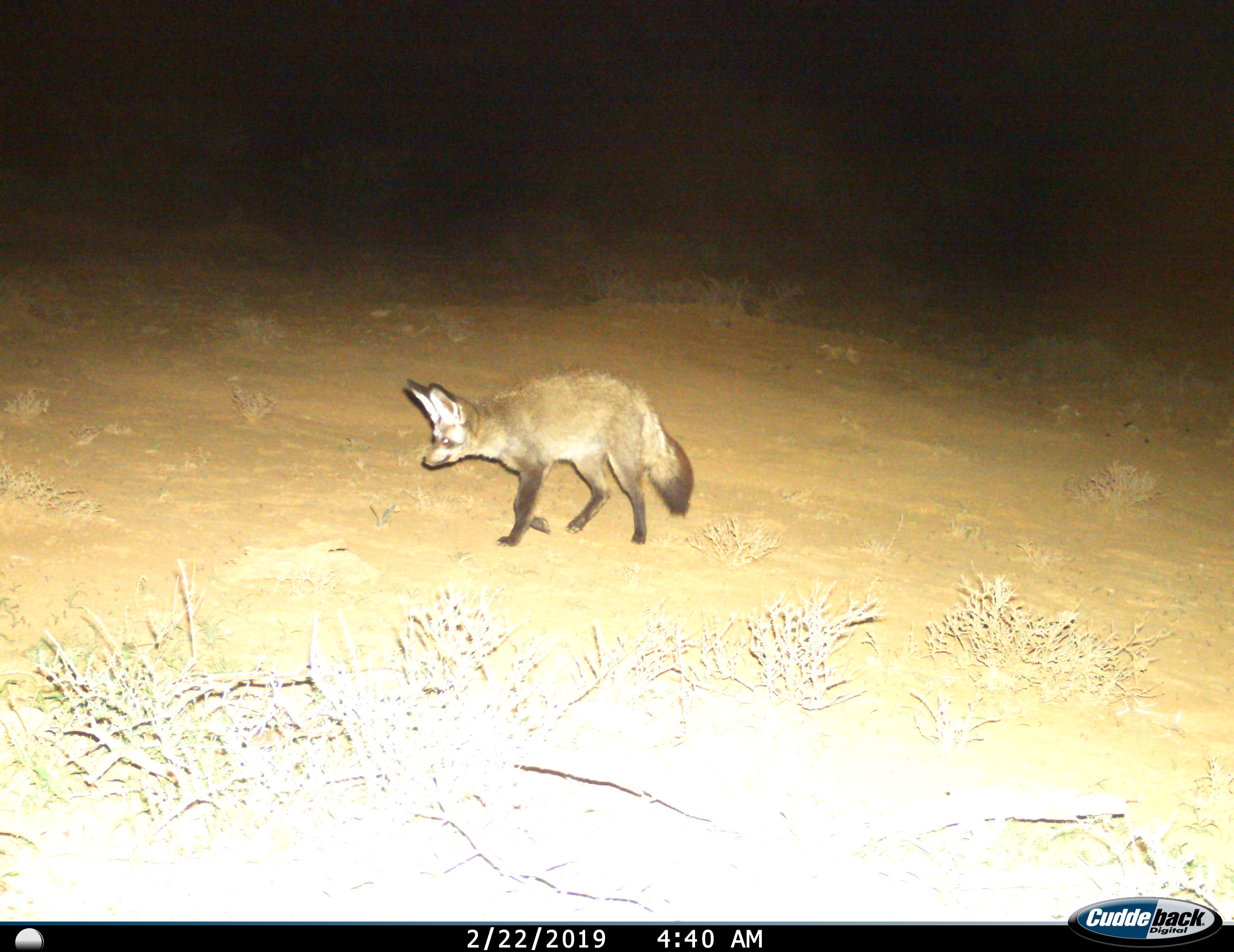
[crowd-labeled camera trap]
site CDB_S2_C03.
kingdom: Animalia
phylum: Chordata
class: Mammalia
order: Carnivora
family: Canidae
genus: Otocyon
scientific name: Otocyon megalotis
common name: bat-eared fox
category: foxbateared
Foxbateared (bat-eared fox) (Otocyon megalotis), count 1. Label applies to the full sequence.